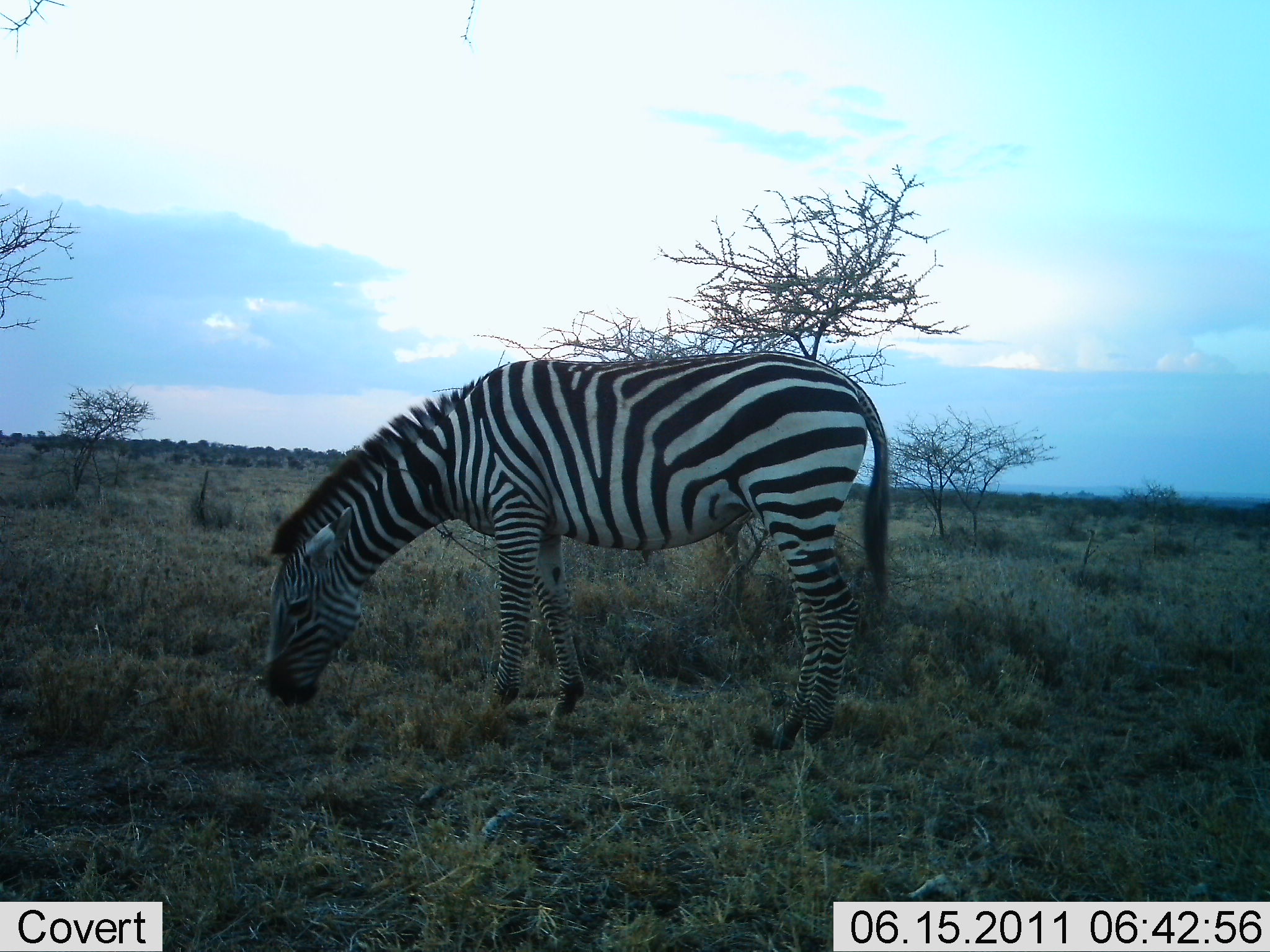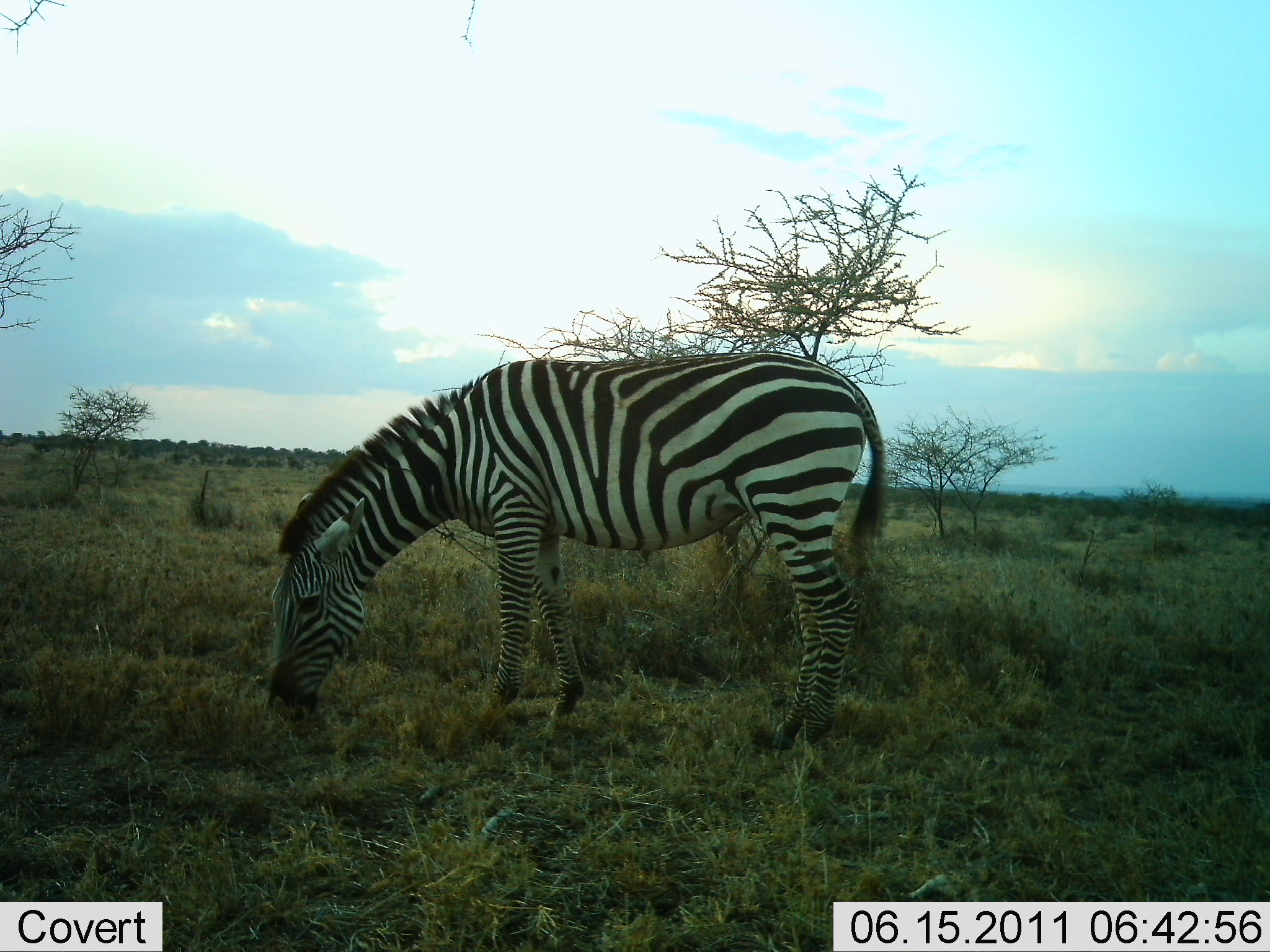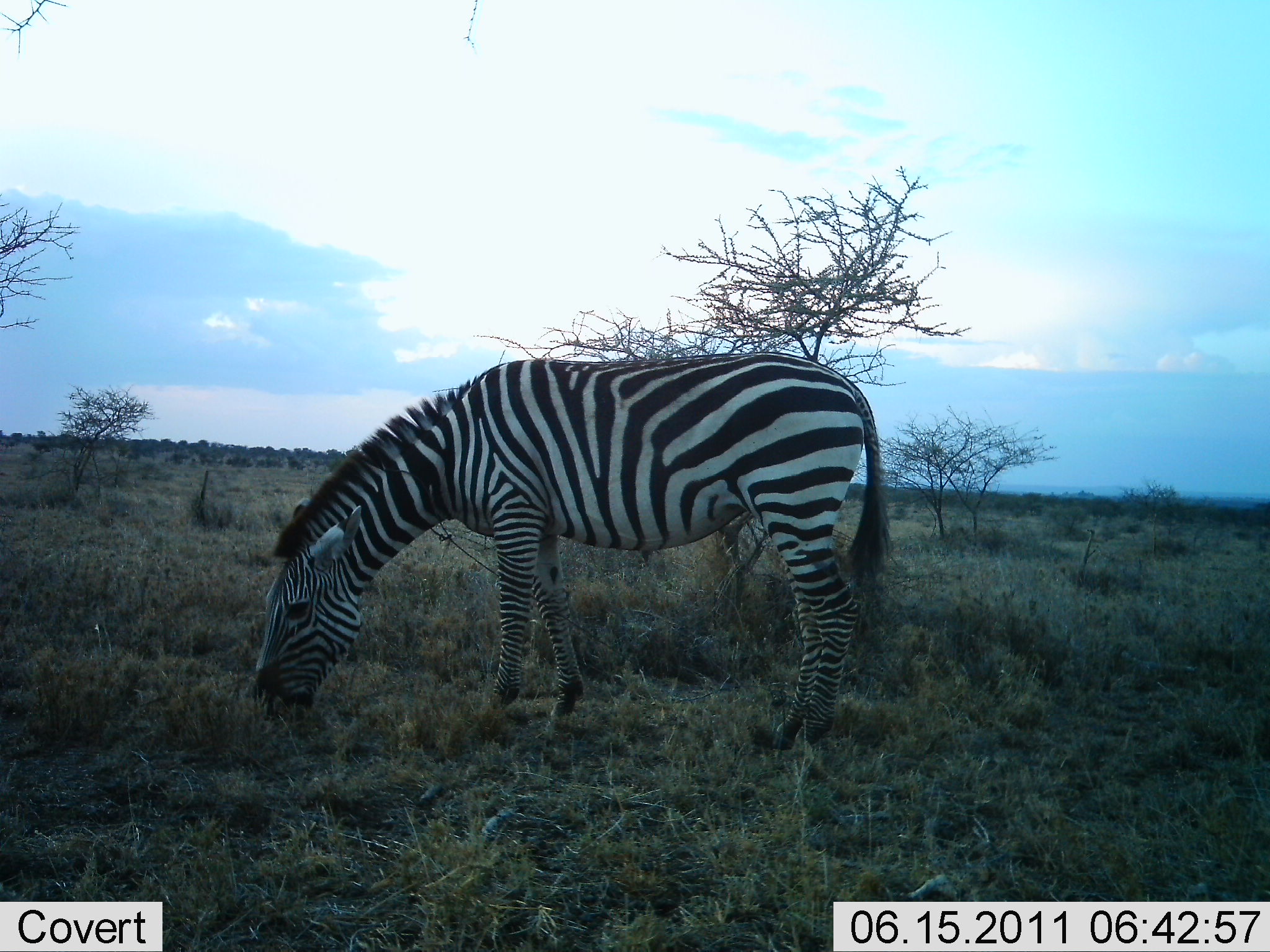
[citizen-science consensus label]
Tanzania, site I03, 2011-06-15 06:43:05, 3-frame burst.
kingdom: Animalia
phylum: Chordata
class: Mammalia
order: Perissodactyla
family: Equidae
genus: Equus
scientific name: Equus quagga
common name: plains zebra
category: zebra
Zebra (plains zebra) (Equus quagga), count 1. Behavior (volunteer vote fractions): standing 27%, resting 0%, moving 0%, interacting 0%. Young present (vote fraction): 0%. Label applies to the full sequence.